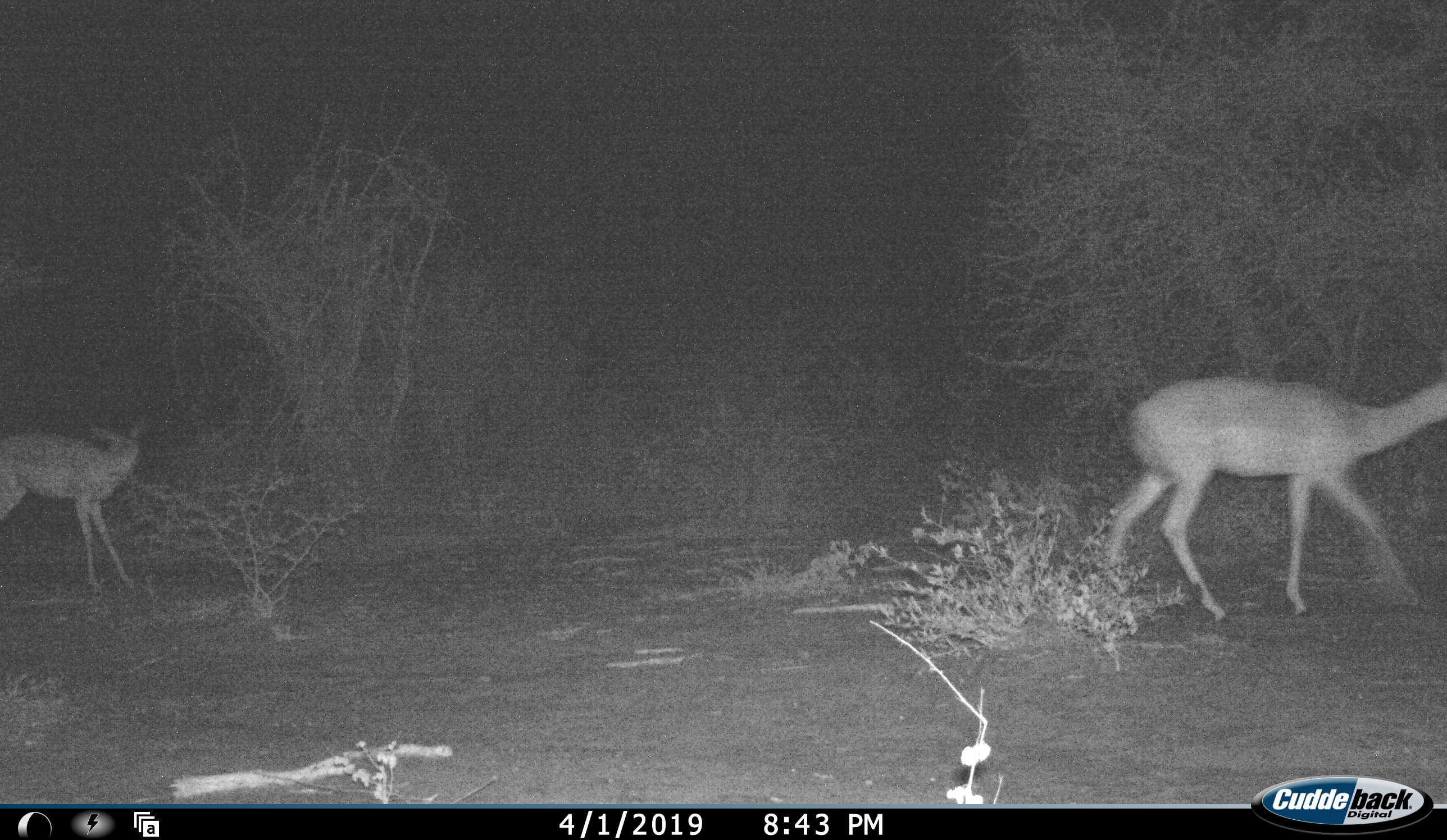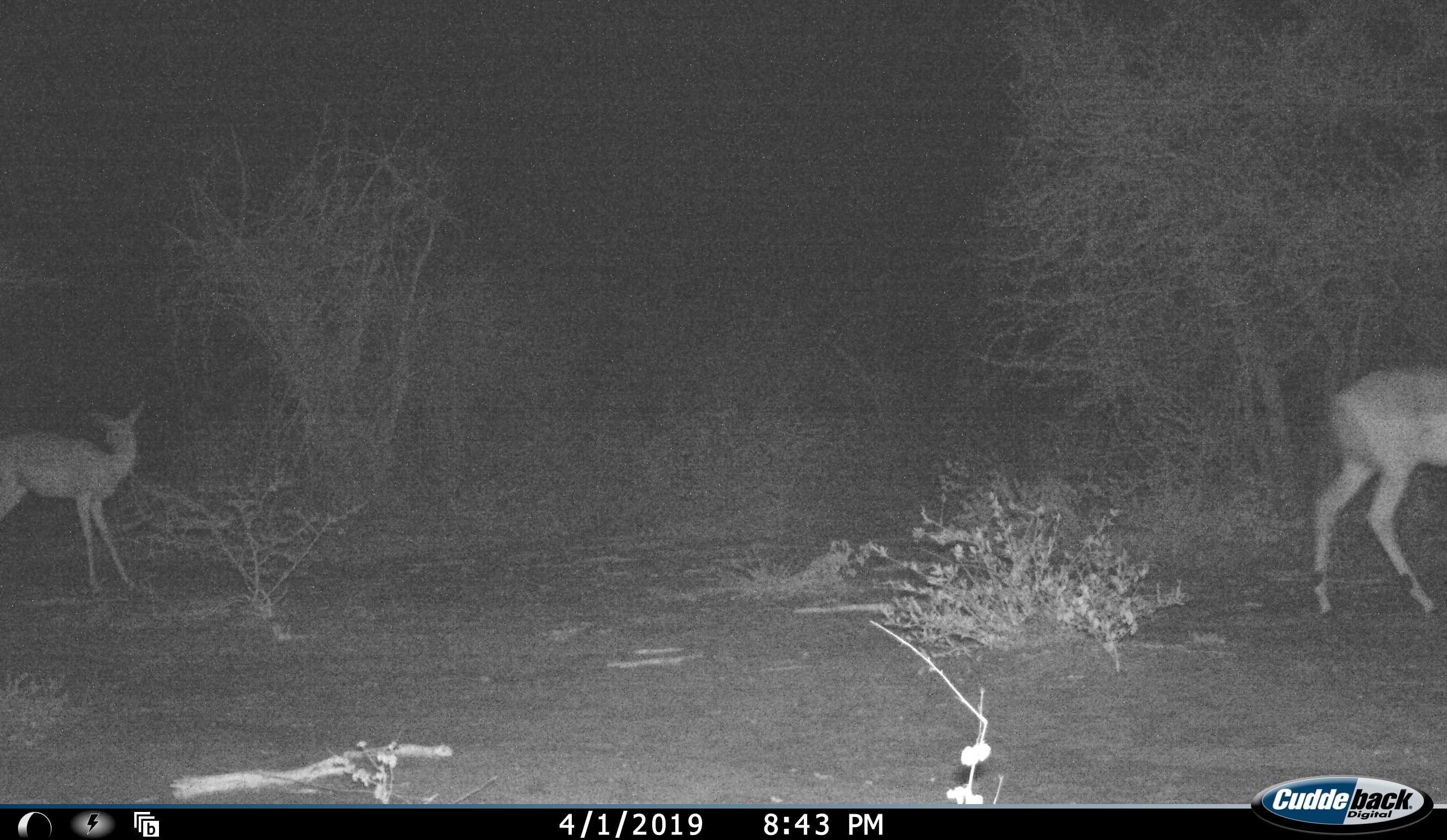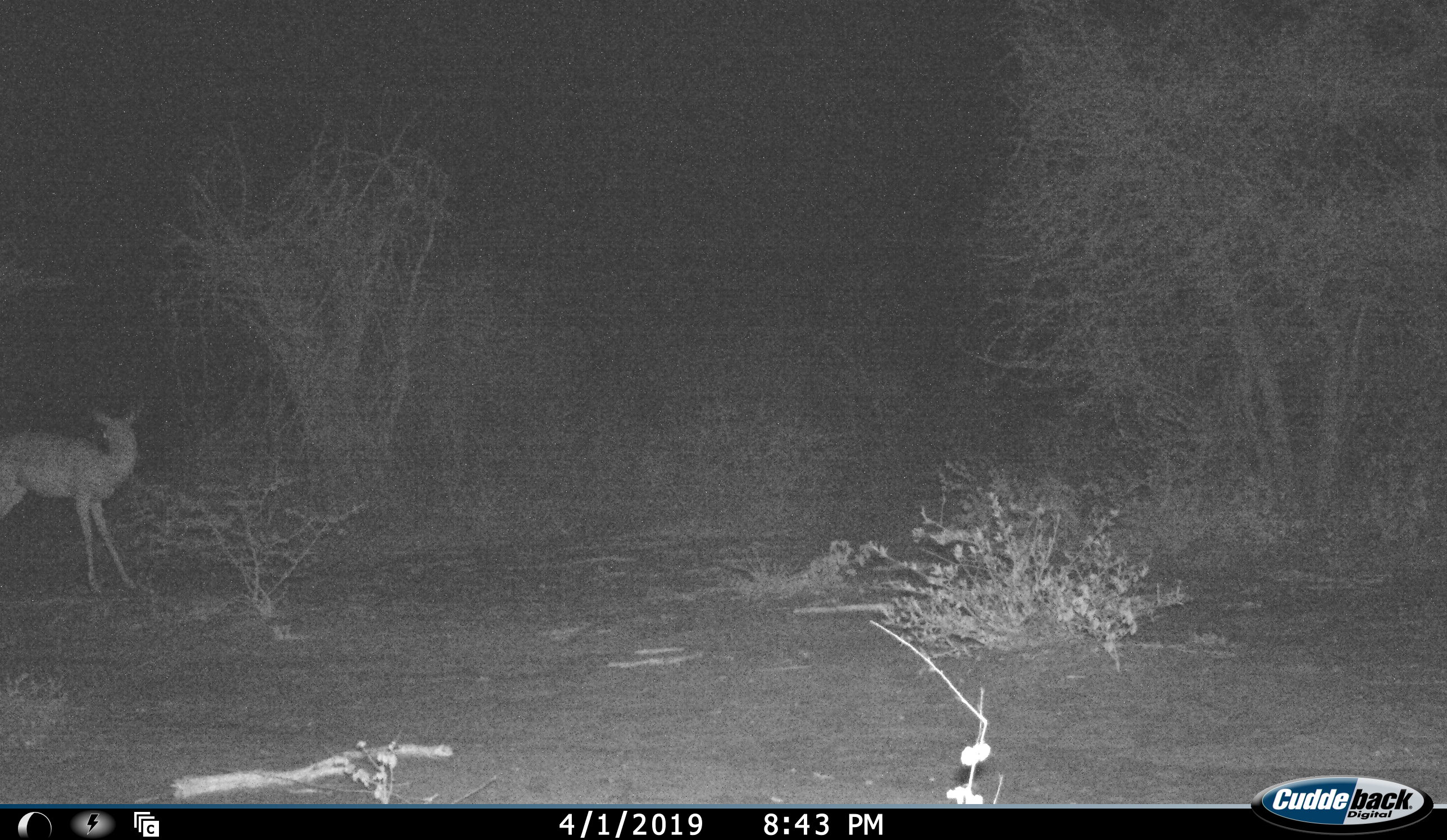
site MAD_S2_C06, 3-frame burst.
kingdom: Animalia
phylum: Chordata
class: Mammalia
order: Artiodactyla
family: Bovidae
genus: Aepyceros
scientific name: Aepyceros melampus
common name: impala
Impala (Aepyceros melampus), count 2. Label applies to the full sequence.